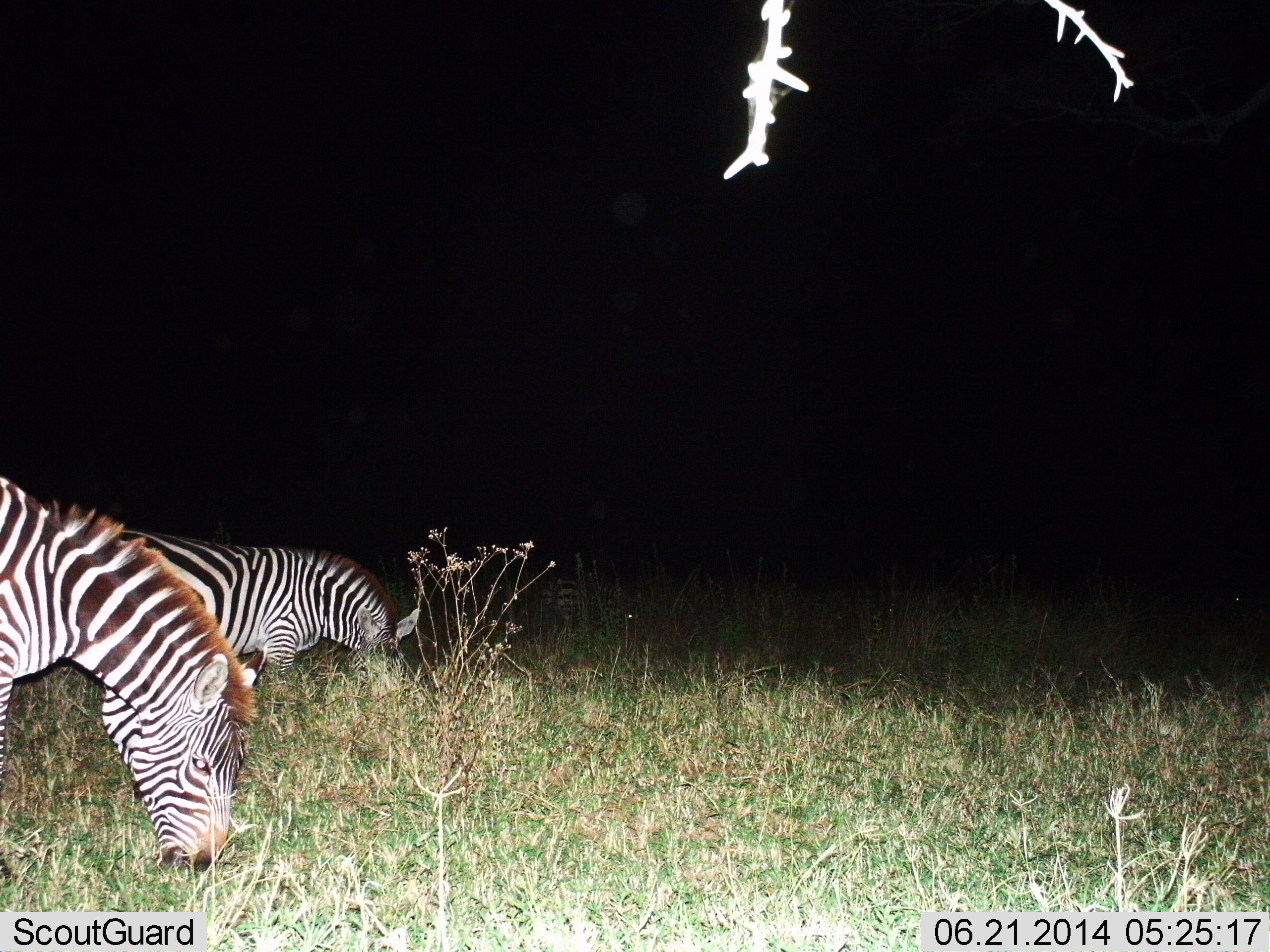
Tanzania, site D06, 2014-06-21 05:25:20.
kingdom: Animalia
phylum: Chordata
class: Mammalia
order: Perissodactyla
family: Equidae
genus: Equus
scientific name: Equus quagga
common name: plains zebra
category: zebra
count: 2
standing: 30%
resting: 0%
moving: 0%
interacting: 0%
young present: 0%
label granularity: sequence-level